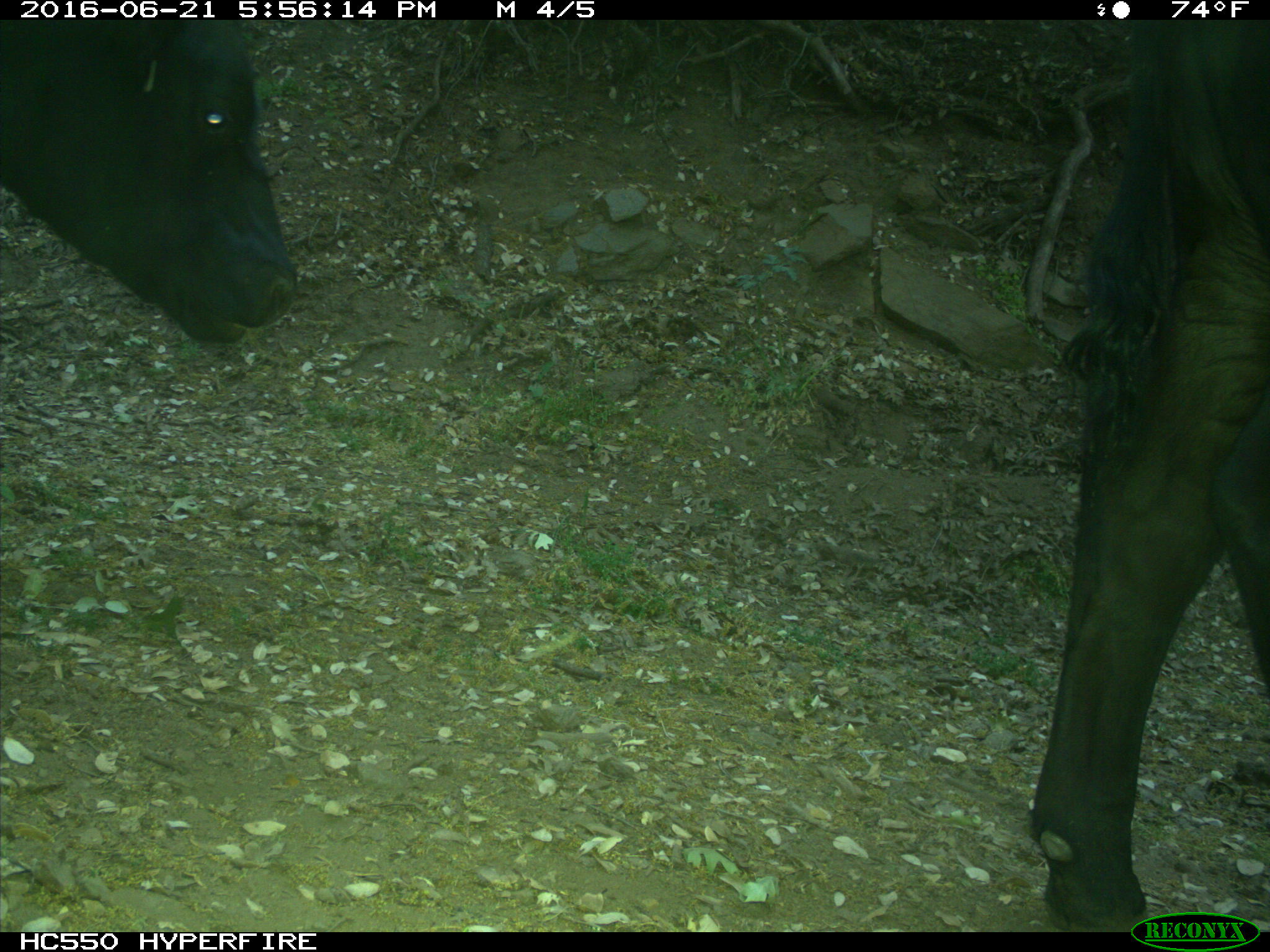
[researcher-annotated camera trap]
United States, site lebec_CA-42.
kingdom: Animalia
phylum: Chordata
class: Mammalia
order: Artiodactyla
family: Bovidae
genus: Bos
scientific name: Bos taurus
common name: domestic cow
Bos taurus (domestic cow).